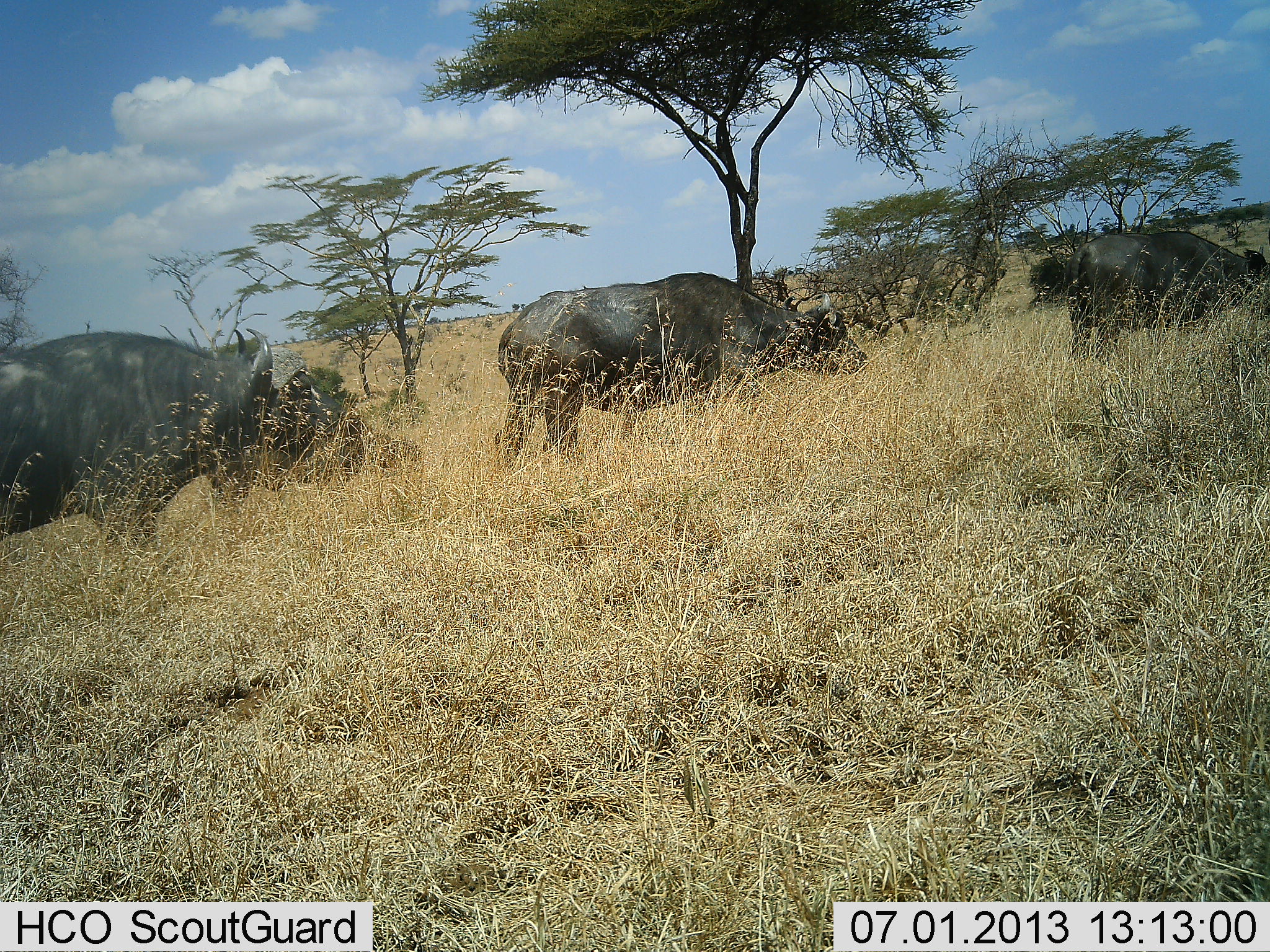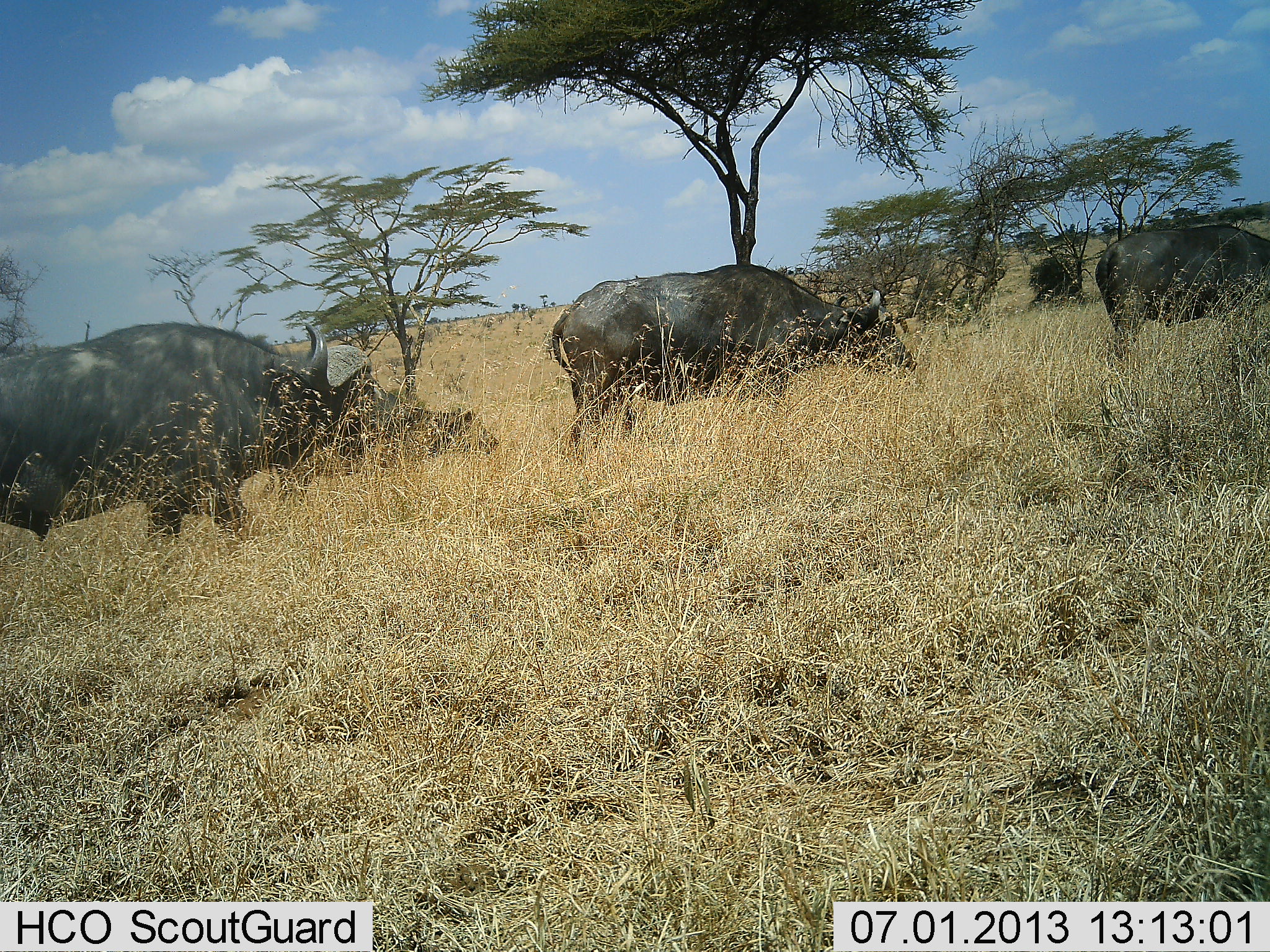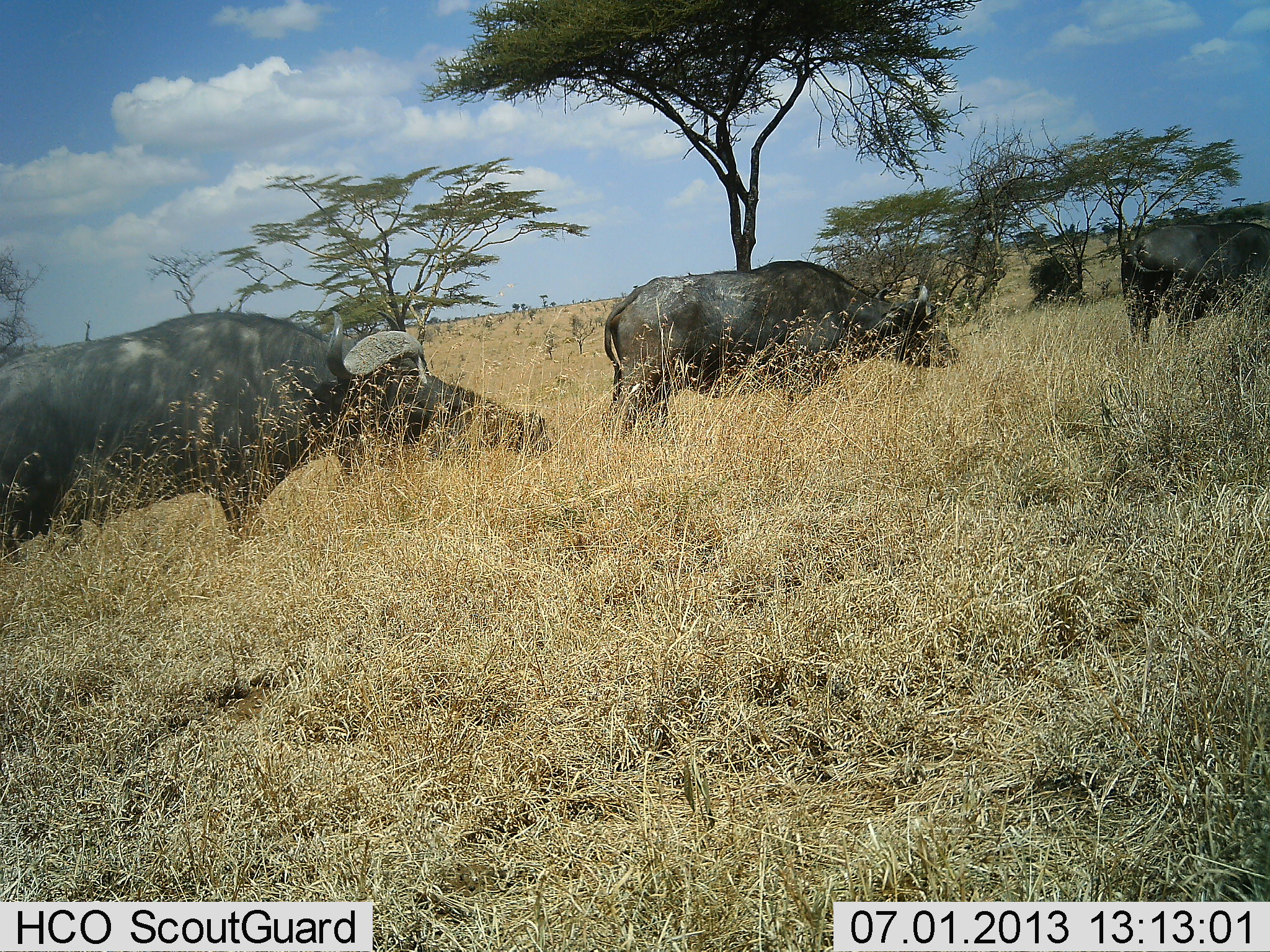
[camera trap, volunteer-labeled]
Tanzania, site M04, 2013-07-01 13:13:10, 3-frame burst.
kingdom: Animalia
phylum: Chordata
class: Mammalia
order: Artiodactyla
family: Bovidae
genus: Syncerus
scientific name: Syncerus caffer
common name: cape buffalo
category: buffalo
Buffalo (cape buffalo) (Syncerus caffer), count 4. Behavior (volunteer vote fractions): standing 10%, resting 0%, moving 100%, interacting 0%. Young present (vote fraction): 30%. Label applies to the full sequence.